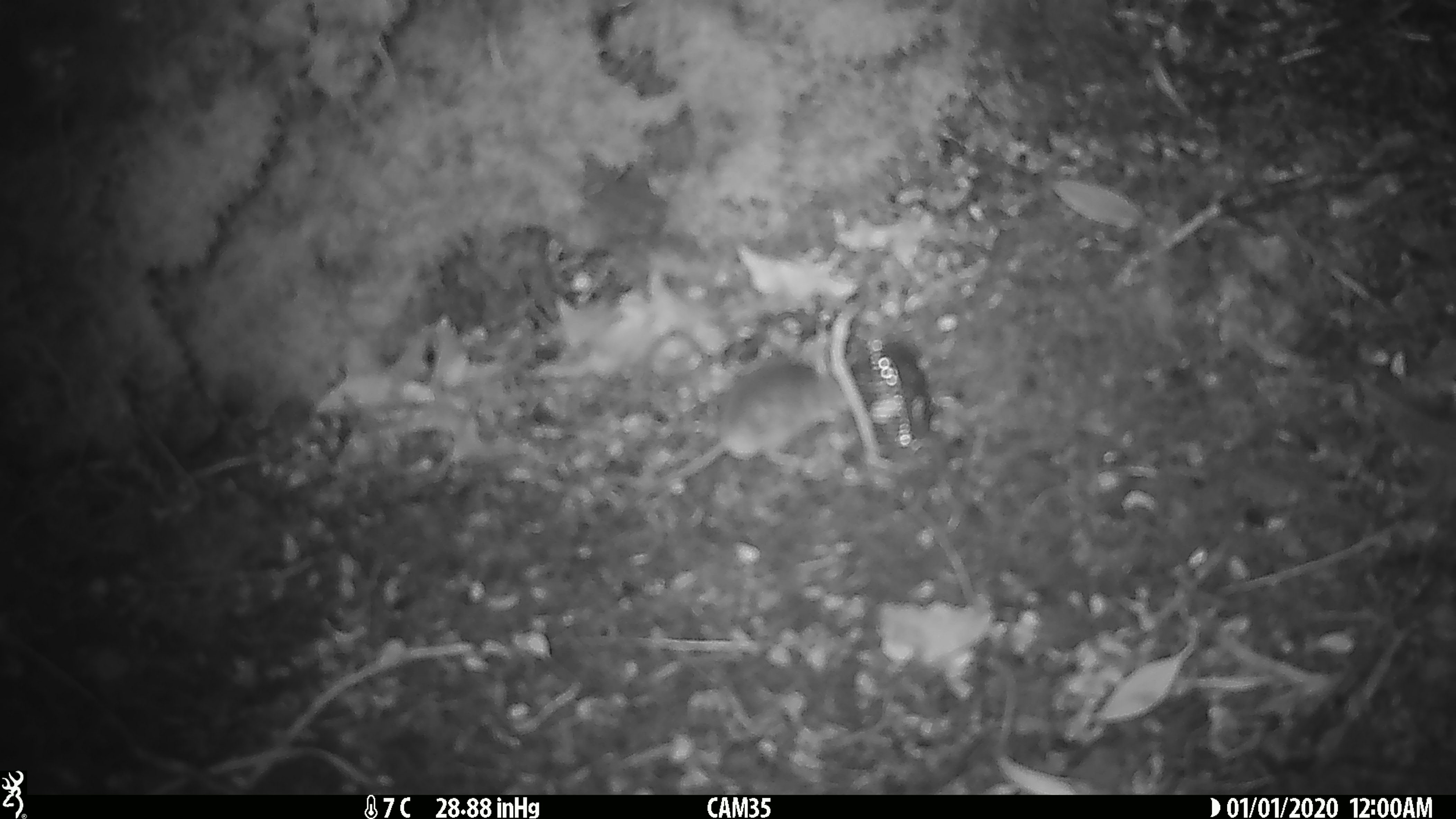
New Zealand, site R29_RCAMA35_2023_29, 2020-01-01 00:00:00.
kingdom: Animalia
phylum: Chordata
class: Mammalia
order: Rodentia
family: Muridae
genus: Mus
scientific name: Mus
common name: mouse